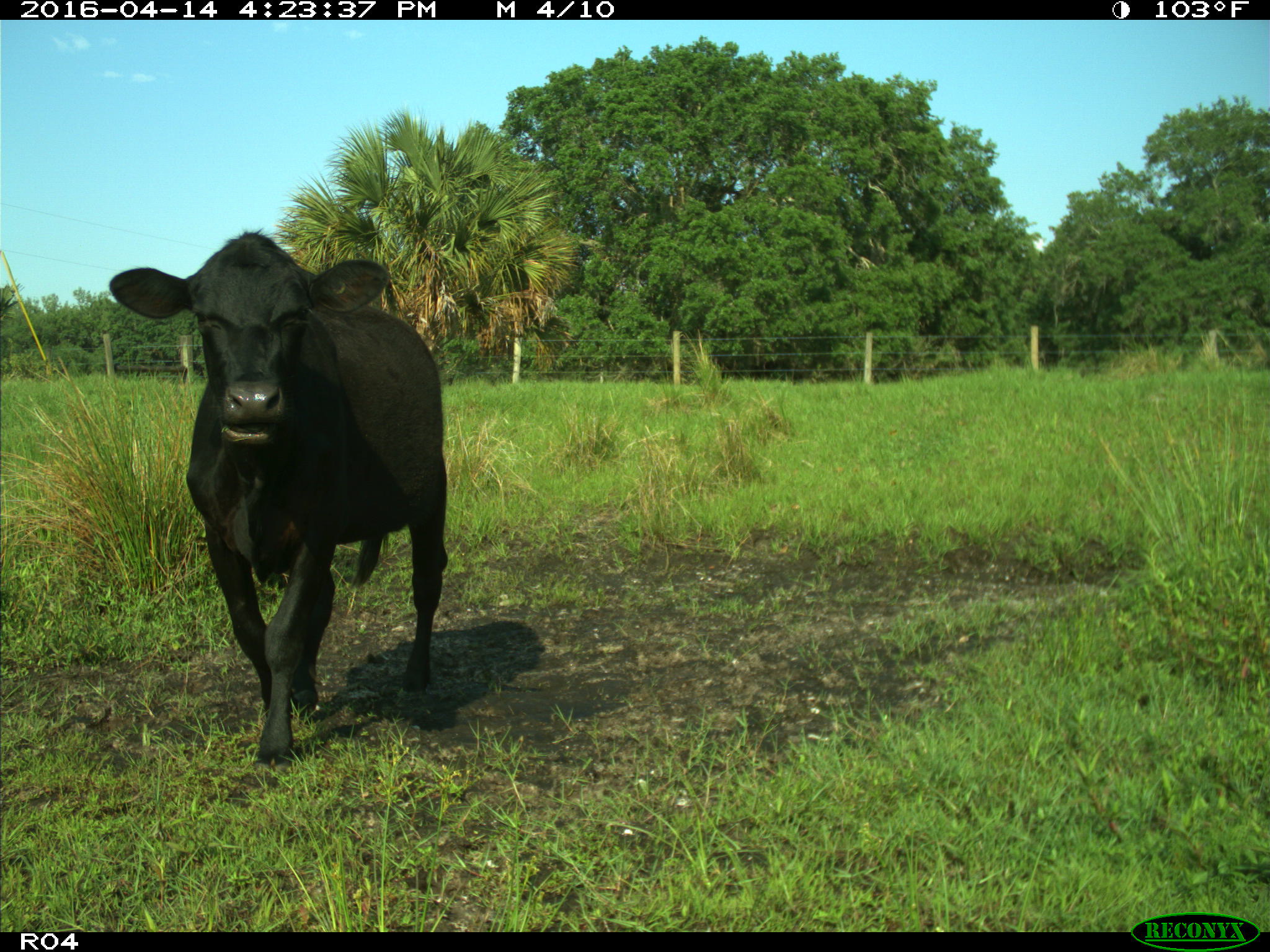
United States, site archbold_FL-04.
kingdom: Animalia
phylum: Chordata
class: Mammalia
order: Artiodactyla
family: Bovidae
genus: Bos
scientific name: Bos taurus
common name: domestic cow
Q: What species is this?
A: Bos taurus (domestic cow).